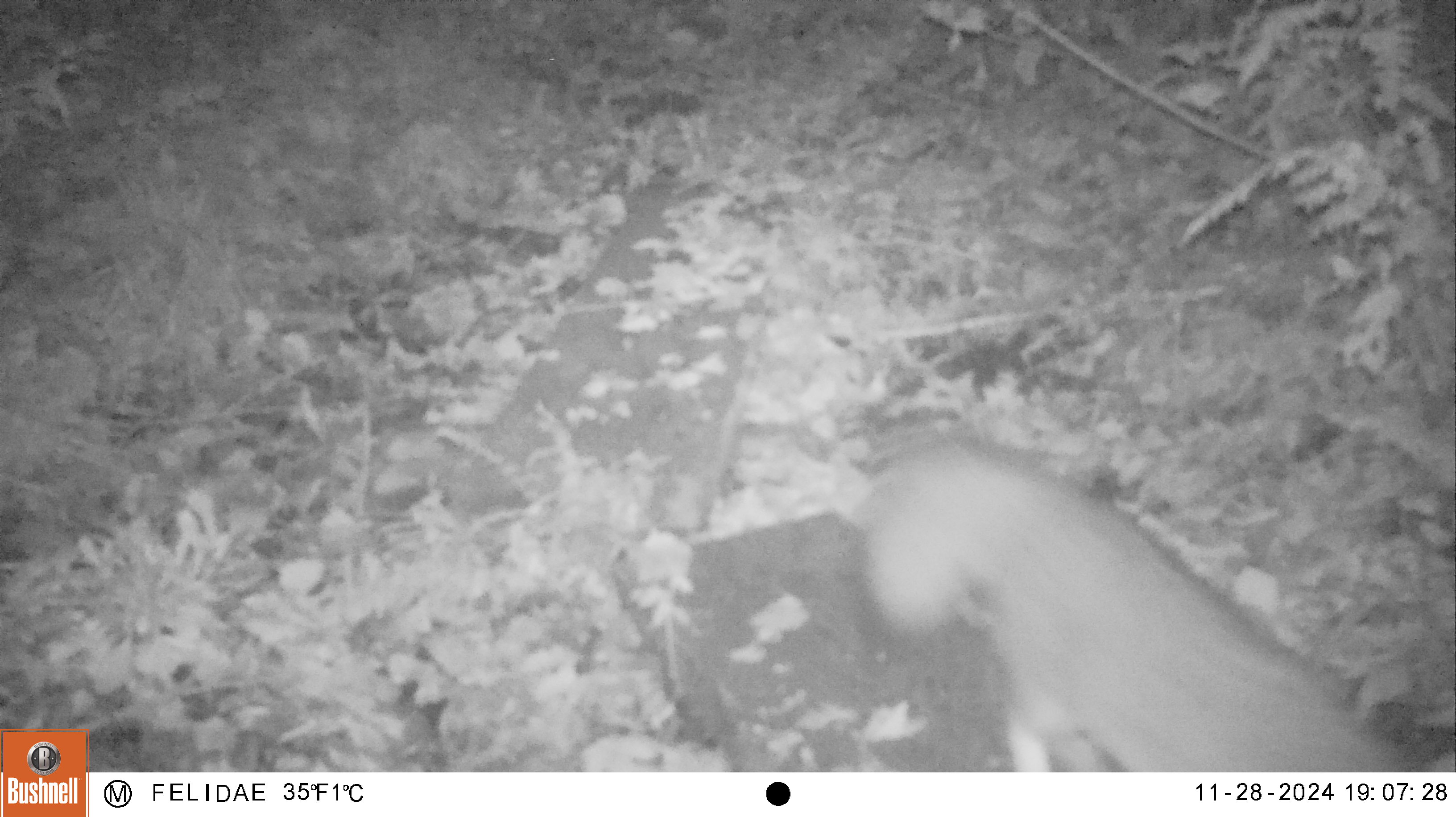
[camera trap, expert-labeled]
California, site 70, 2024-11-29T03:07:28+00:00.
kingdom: Animalia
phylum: Chordata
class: Mammalia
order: Carnivora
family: Canidae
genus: Urocyon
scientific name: Urocyon cinereoargenteus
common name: gray fox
Gray fox (Urocyon cinereoargenteus).